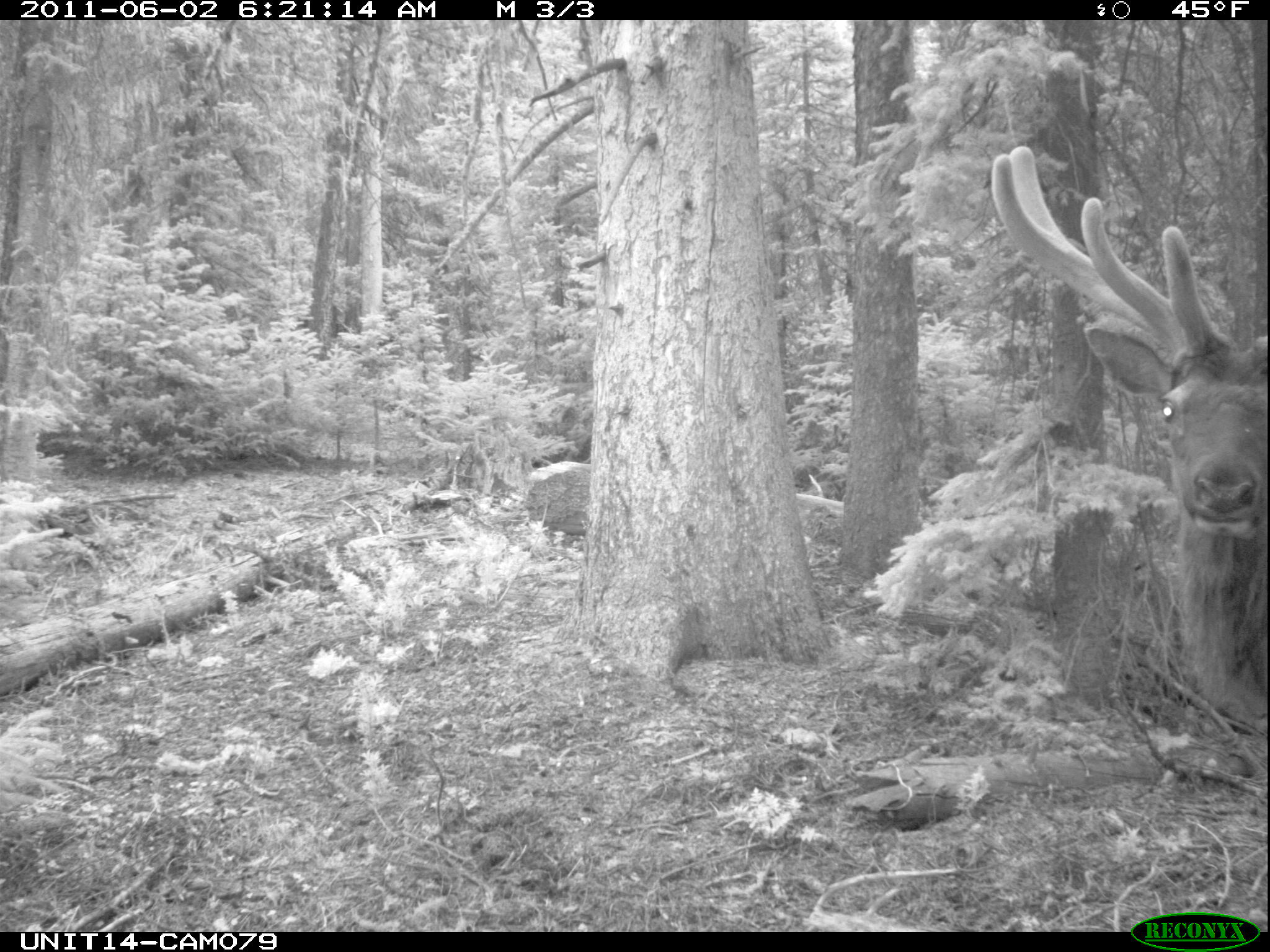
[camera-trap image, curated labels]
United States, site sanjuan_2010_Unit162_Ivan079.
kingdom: Animalia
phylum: Chordata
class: Mammalia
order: Artiodactyla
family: Cervidae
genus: Cervus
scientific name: Cervus elaphus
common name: red deer